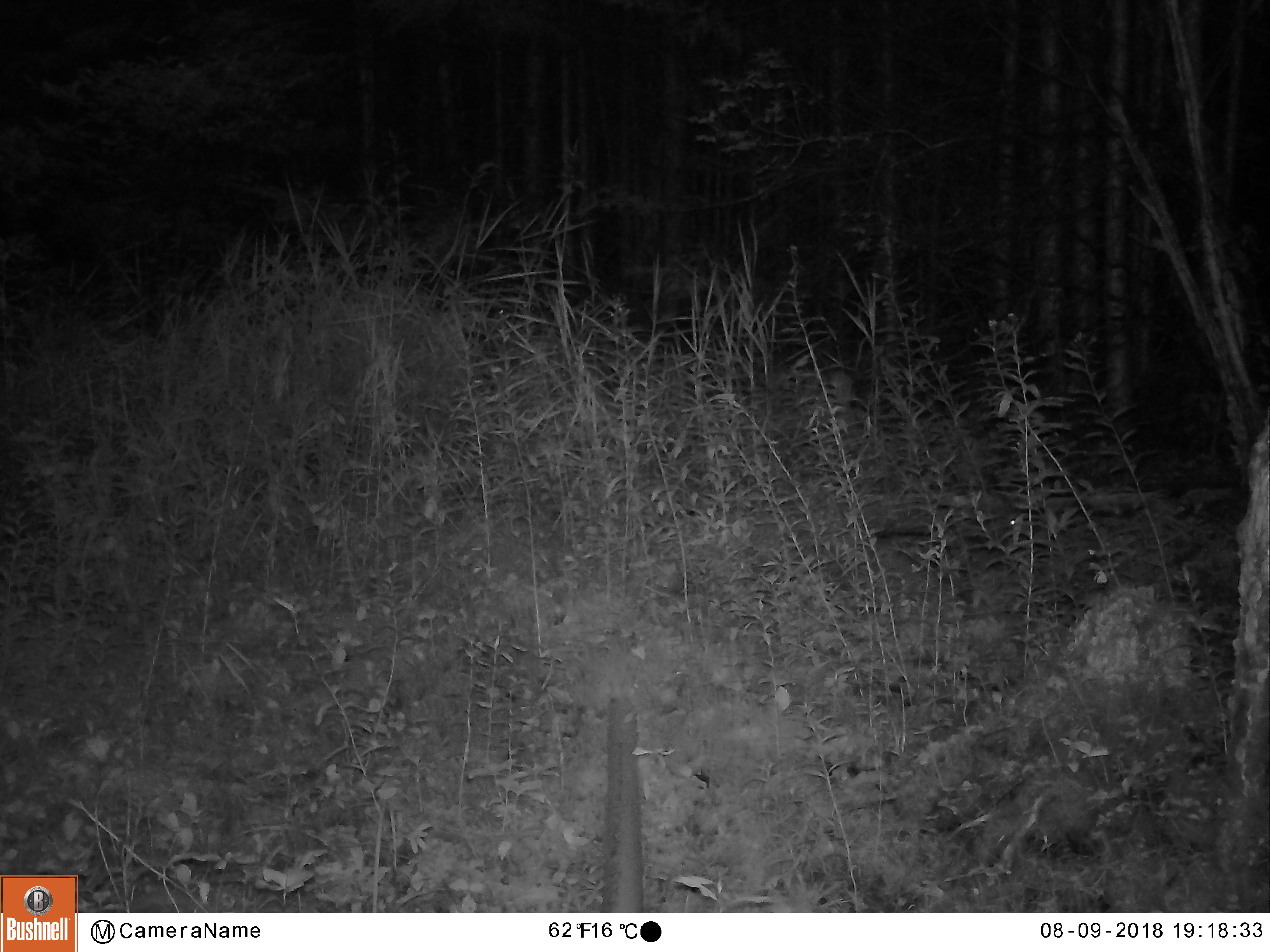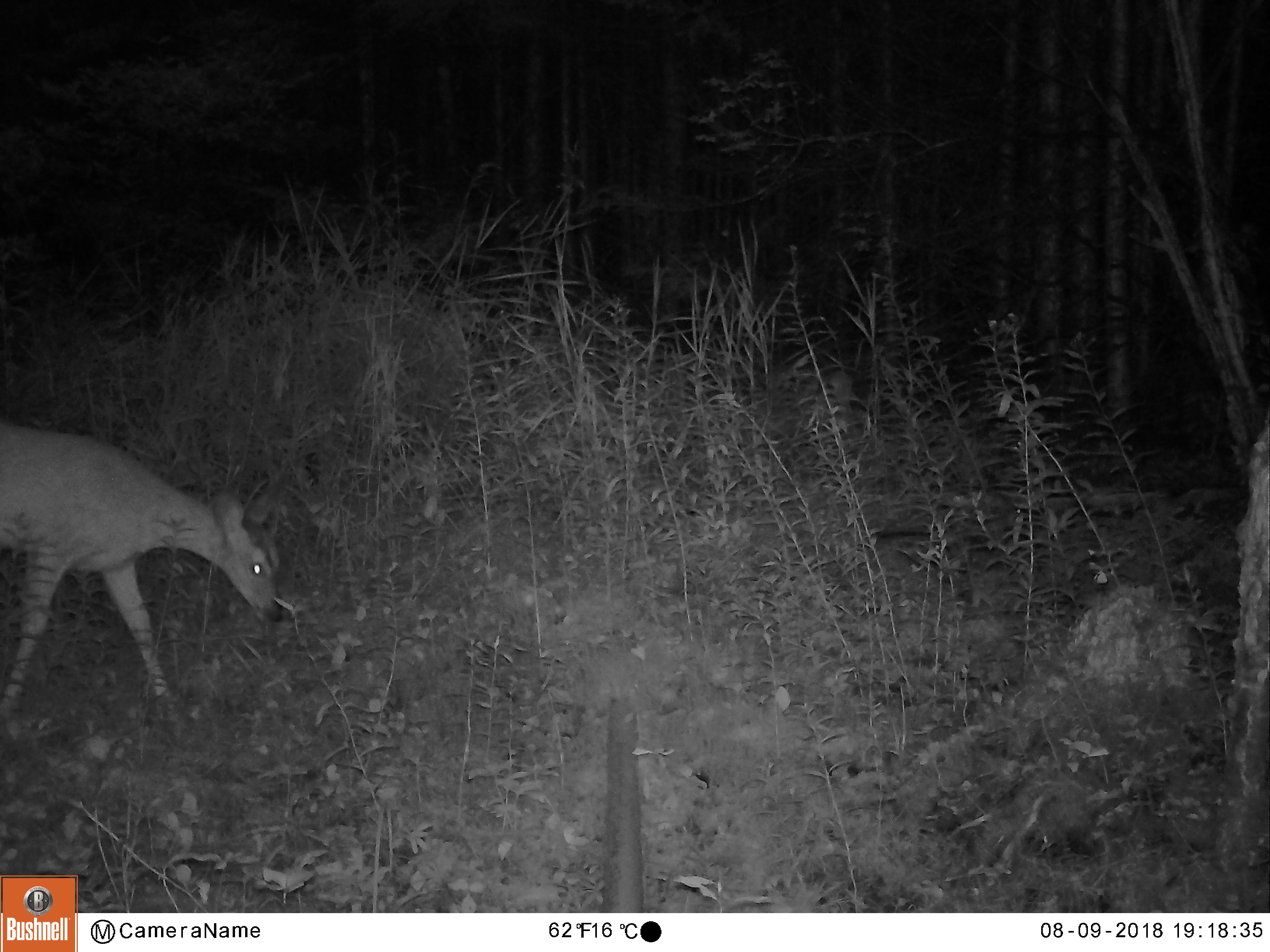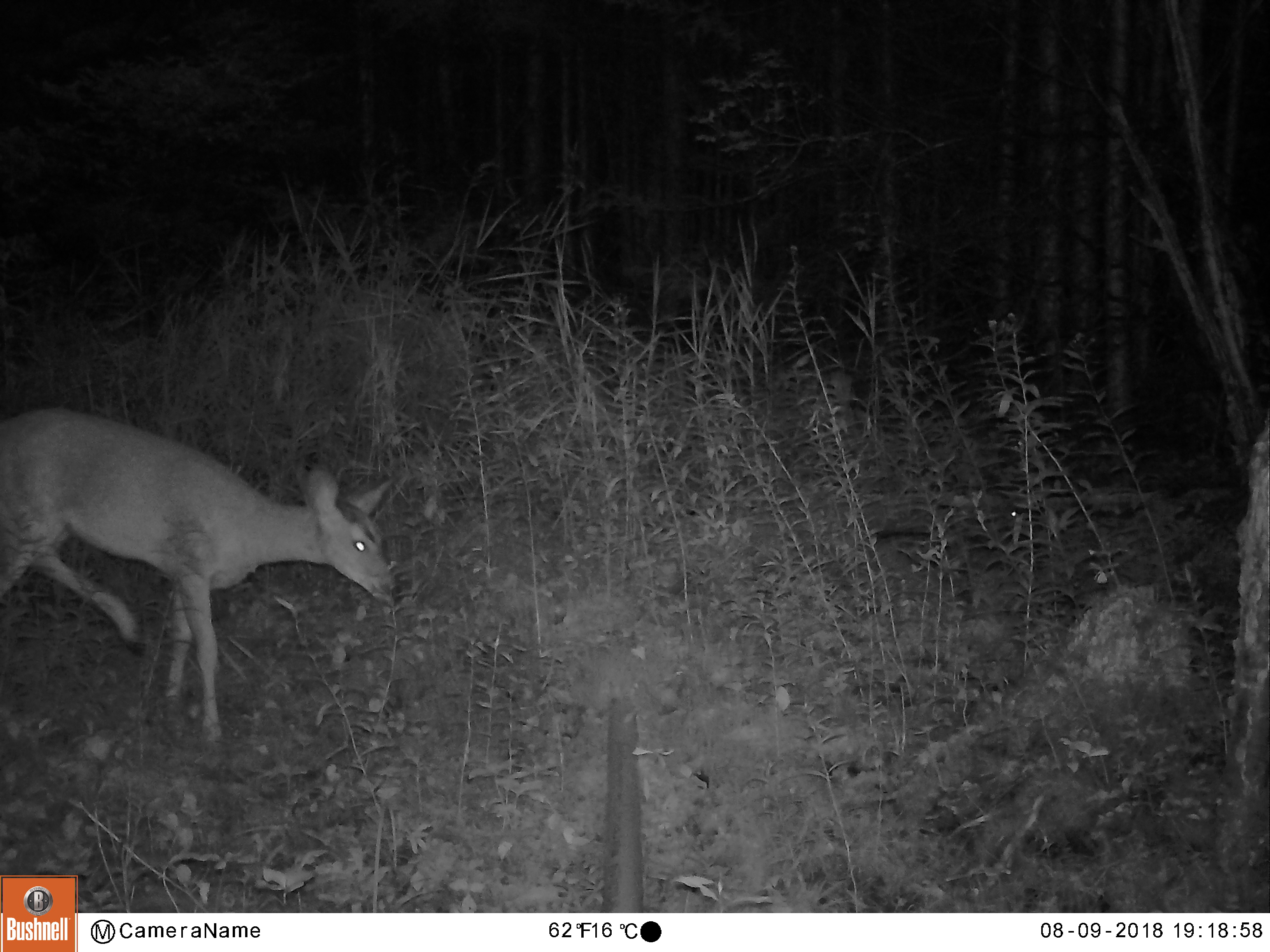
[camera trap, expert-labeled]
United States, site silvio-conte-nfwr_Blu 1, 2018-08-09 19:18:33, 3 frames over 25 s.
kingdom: Animalia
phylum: Chordata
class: Mammalia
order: Artiodactyla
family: Cervidae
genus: Odocoileus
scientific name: Odocoileus virginianus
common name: white-tailed deer